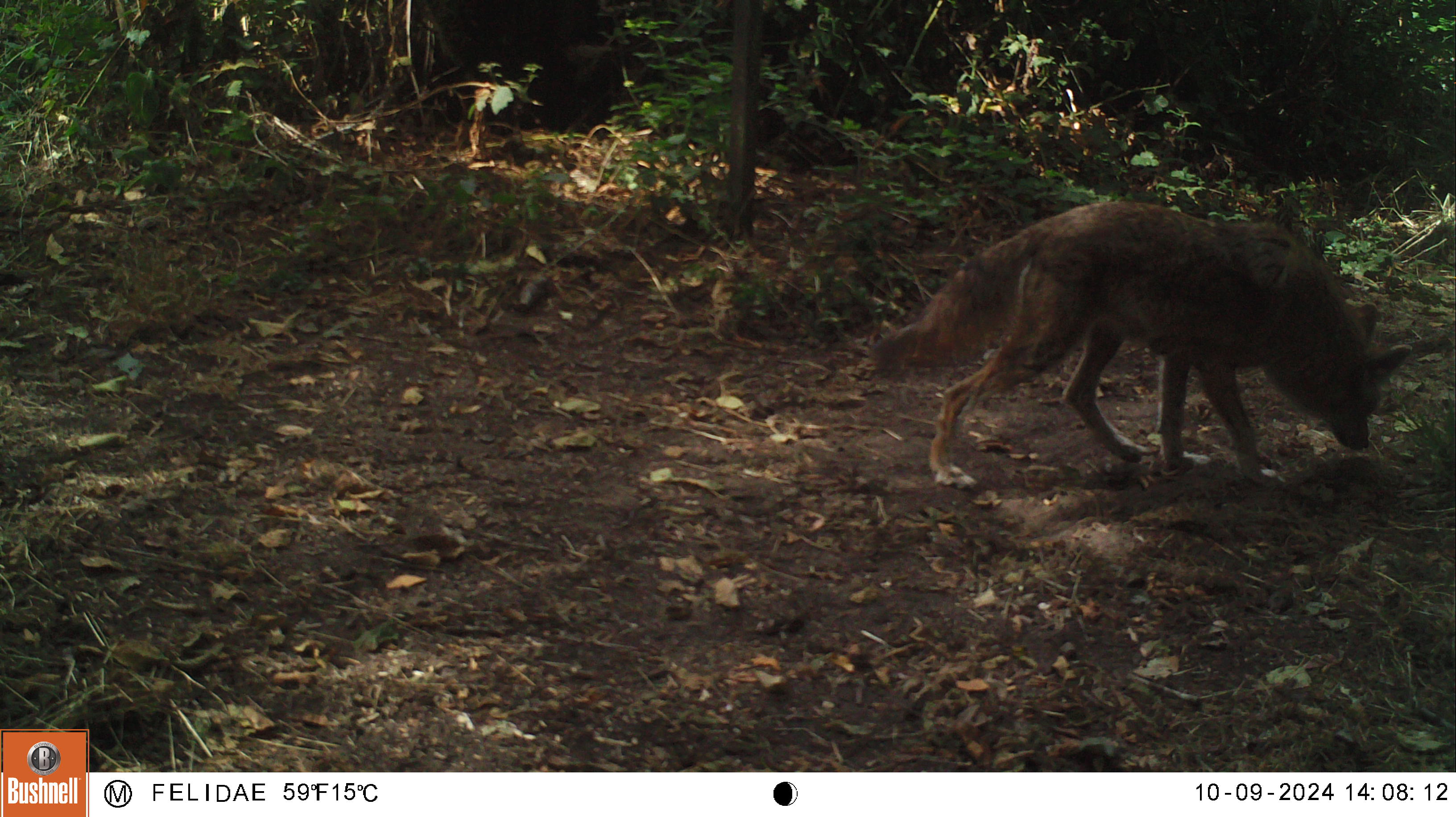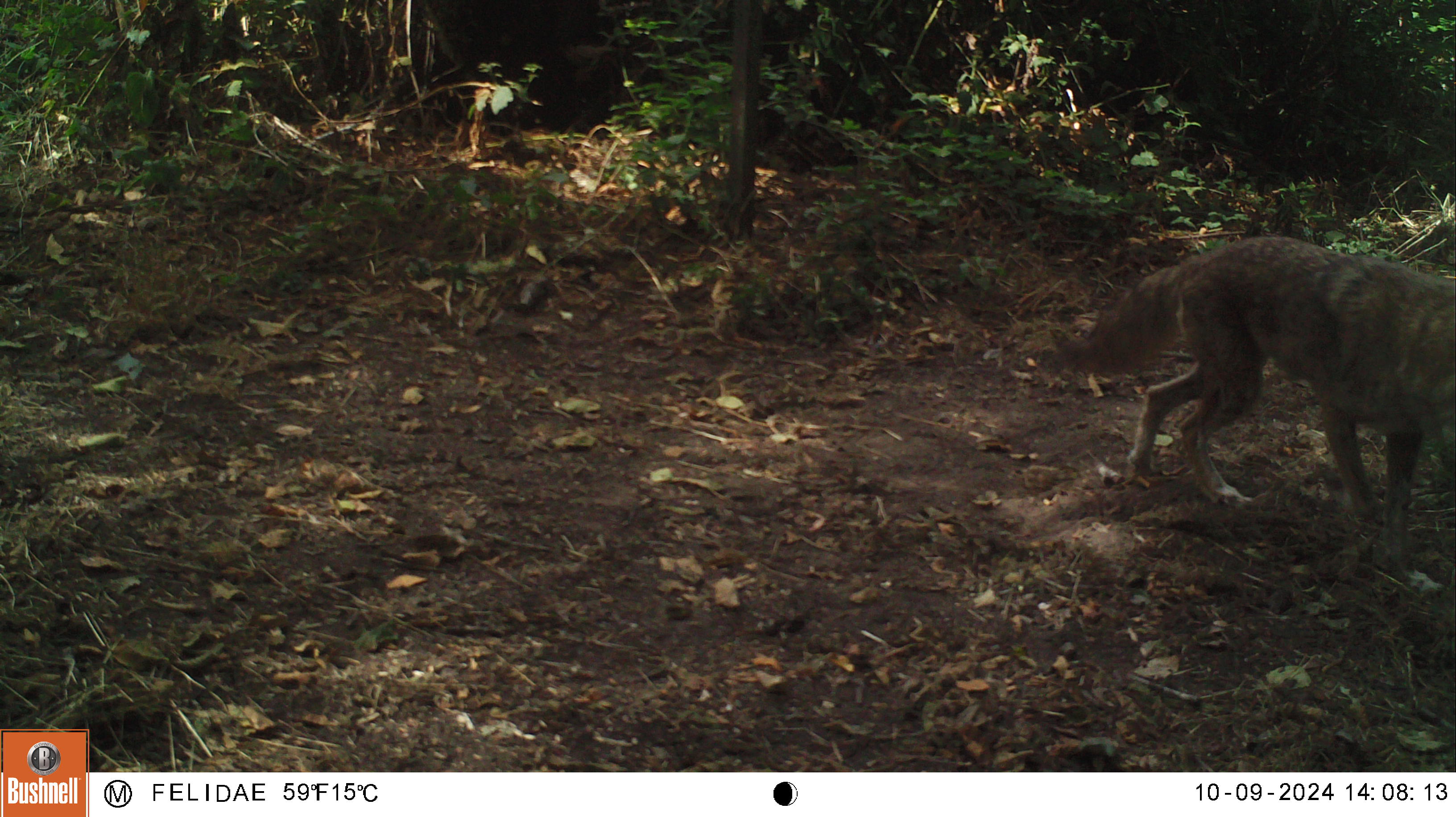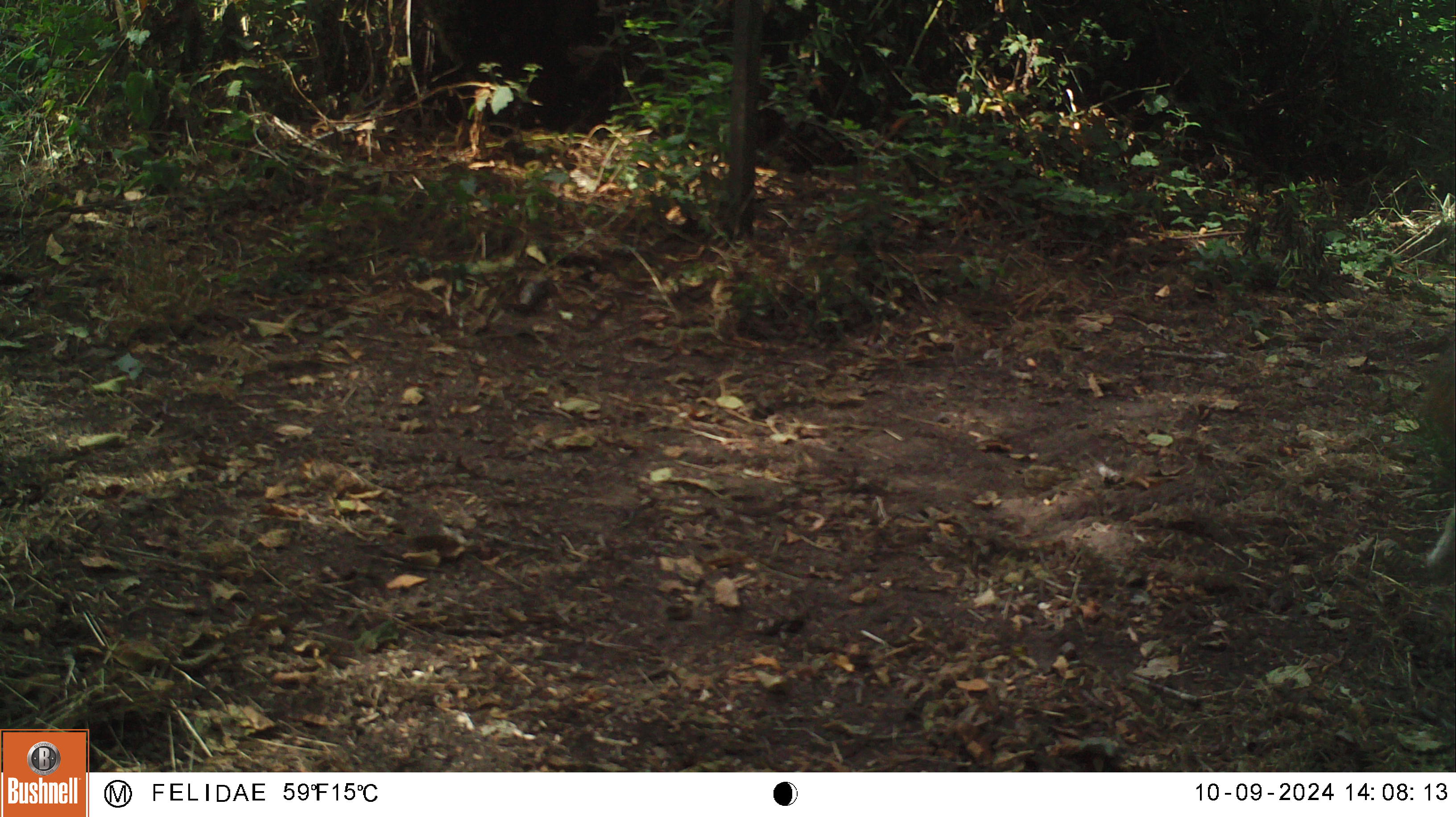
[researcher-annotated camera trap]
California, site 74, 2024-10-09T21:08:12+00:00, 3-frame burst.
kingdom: Animalia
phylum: Chordata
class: Mammalia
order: Carnivora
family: Canidae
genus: Canis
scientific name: Canis latrans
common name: coyote